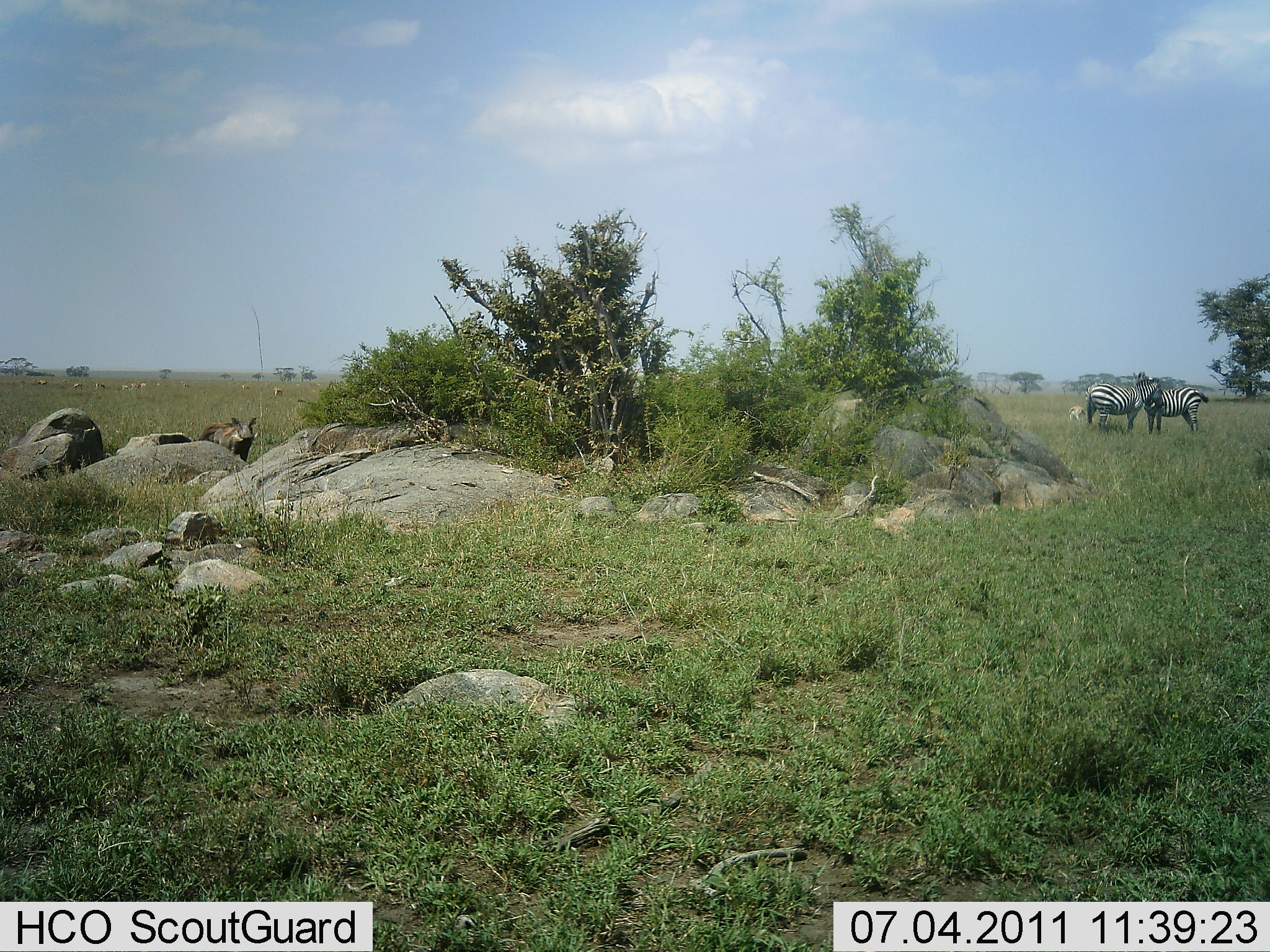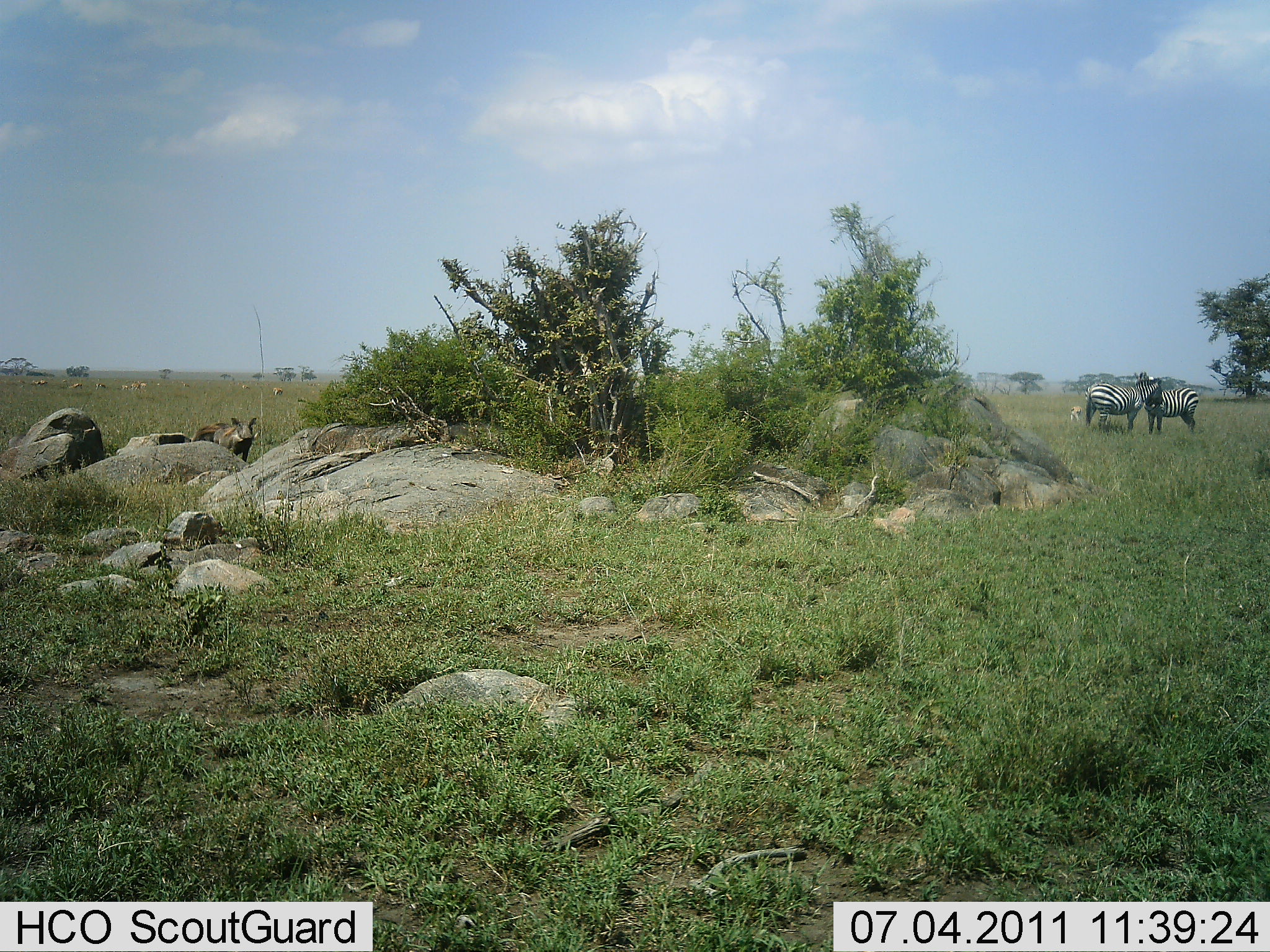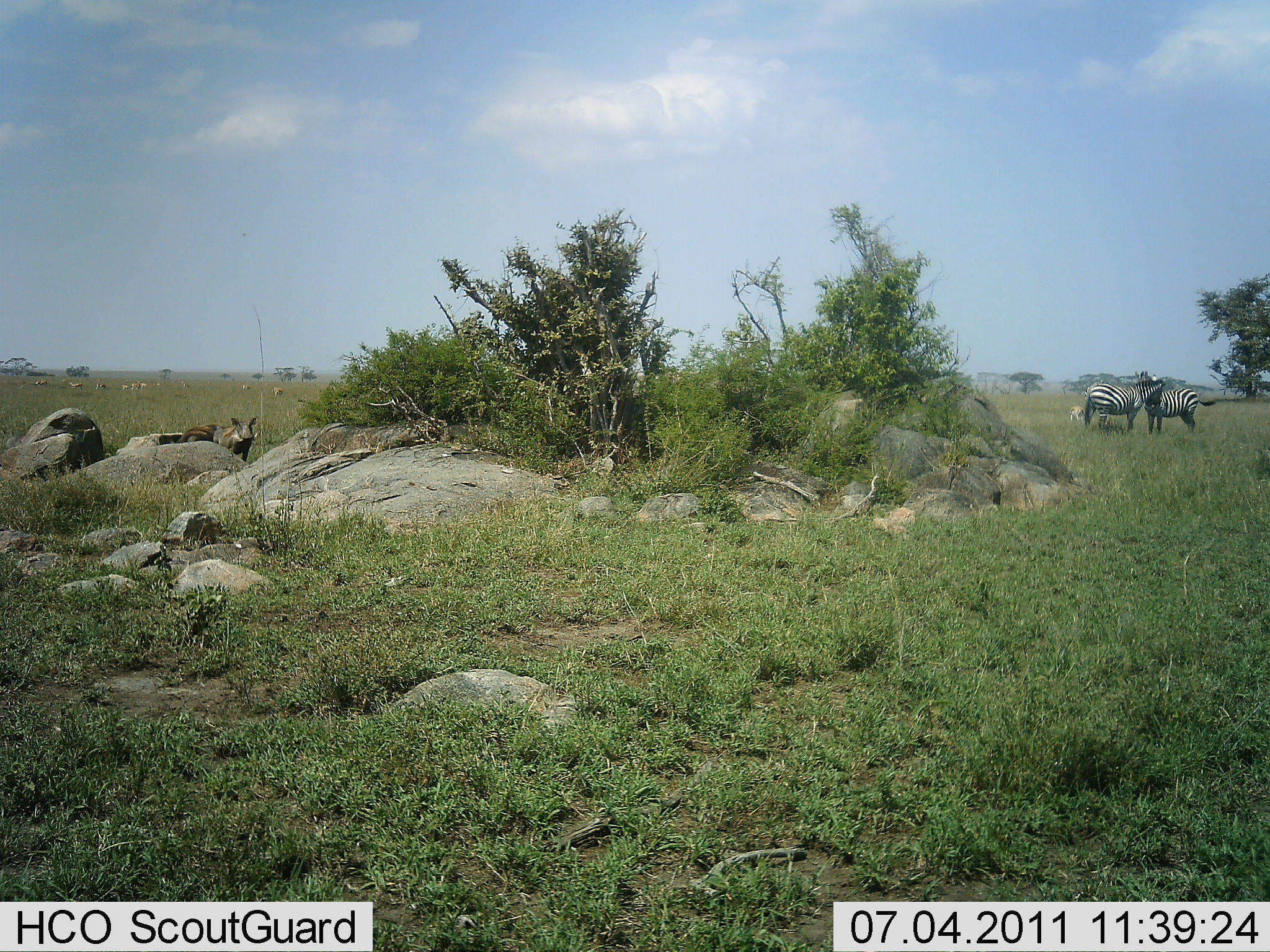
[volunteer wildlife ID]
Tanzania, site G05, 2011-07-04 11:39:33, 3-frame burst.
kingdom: Animalia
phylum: Chordata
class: Mammalia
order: Artiodactyla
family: Suidae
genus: Phacochoerus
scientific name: Phacochoerus africanus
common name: warthog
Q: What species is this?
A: Warthog (Phacochoerus africanus).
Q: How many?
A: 2.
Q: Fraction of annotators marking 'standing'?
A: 100%.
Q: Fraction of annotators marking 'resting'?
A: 0%.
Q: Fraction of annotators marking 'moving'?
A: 11%.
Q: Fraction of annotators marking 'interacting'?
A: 0%.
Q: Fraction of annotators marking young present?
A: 11%.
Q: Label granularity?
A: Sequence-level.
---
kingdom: Animalia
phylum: Chordata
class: Mammalia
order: Perissodactyla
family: Equidae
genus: Equus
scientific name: Equus quagga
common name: plains zebra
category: zebra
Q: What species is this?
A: Zebra (plains zebra) (Equus quagga).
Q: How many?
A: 2.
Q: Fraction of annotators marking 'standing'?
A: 71%.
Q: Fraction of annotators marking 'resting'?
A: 0%.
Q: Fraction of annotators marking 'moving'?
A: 7%.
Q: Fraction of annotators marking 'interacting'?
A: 43%.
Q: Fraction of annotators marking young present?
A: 0%.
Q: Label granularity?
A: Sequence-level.